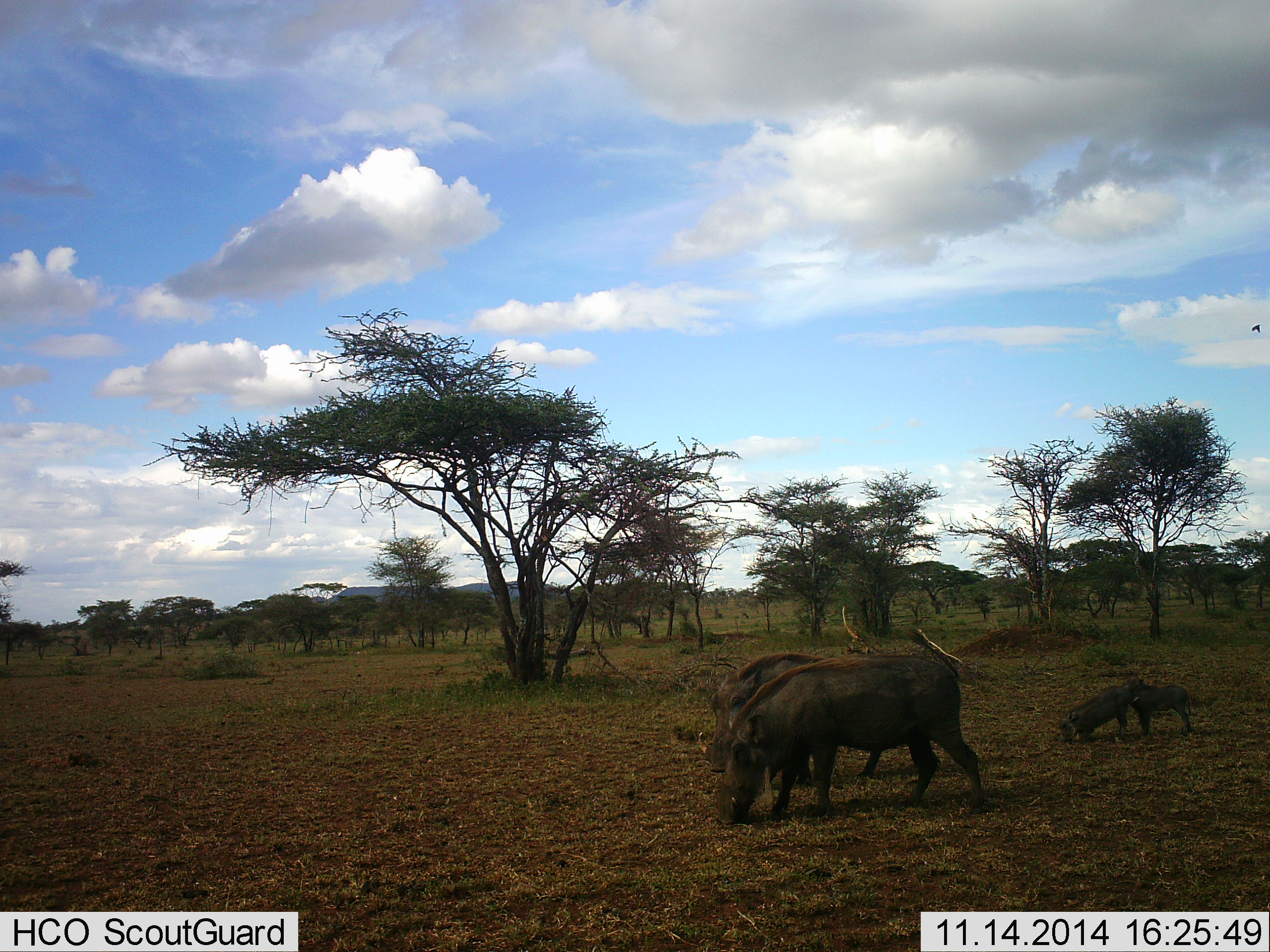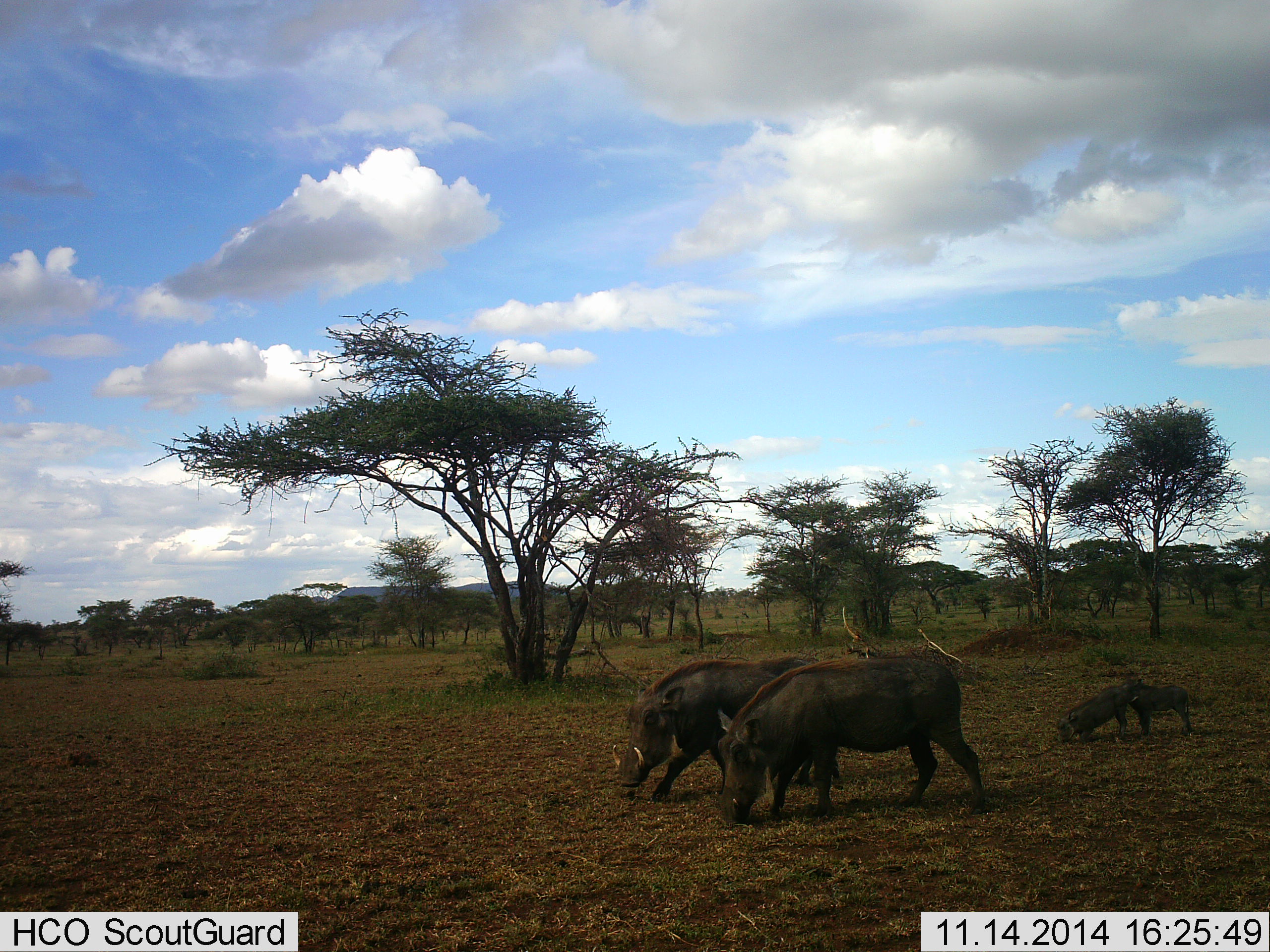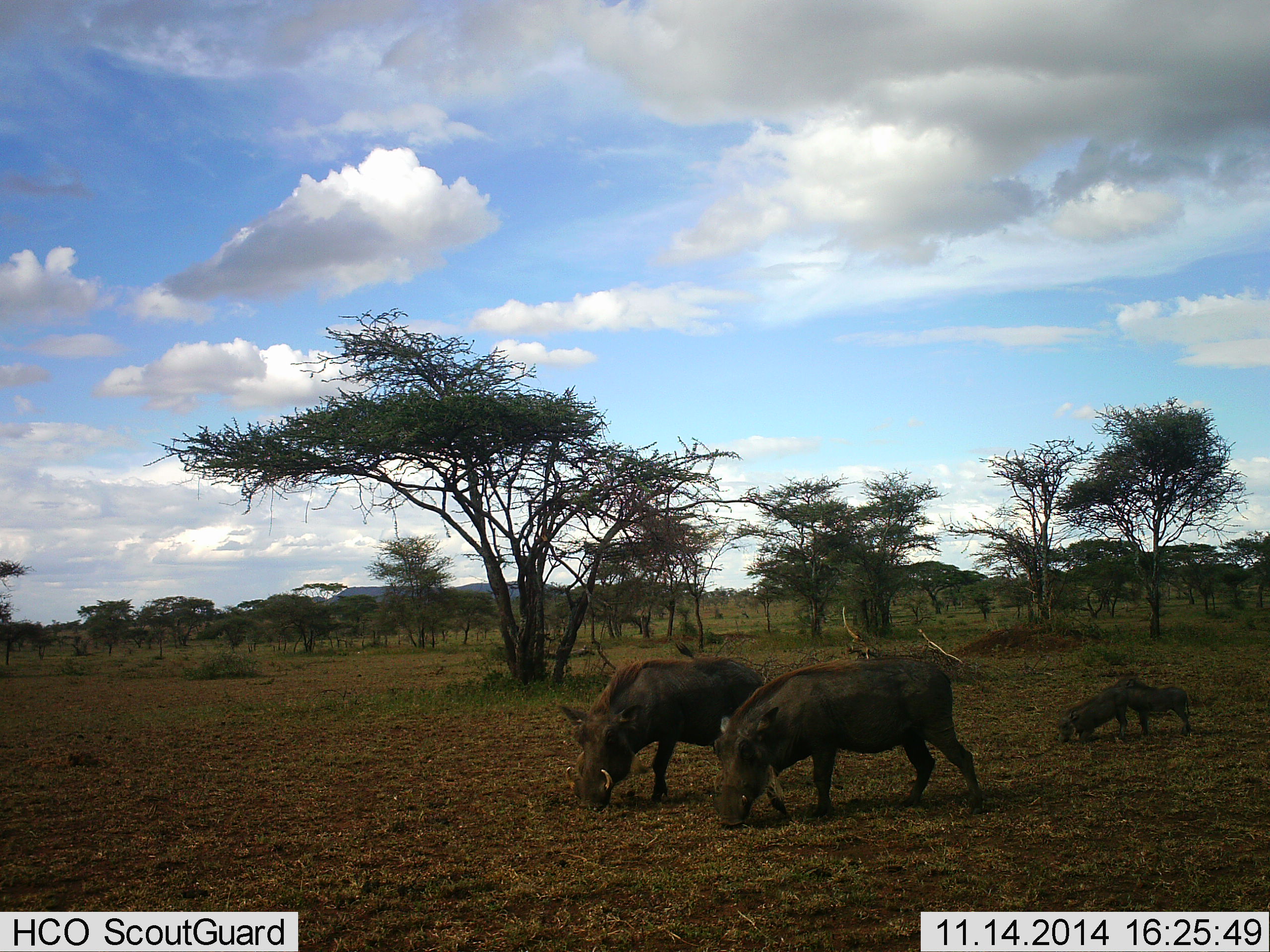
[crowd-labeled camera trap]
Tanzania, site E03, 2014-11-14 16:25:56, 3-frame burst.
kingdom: Animalia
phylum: Chordata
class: Mammalia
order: Artiodactyla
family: Suidae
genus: Phacochoerus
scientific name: Phacochoerus africanus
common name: warthog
Warthog (Phacochoerus africanus), count 4. Behavior (volunteer vote fractions): standing 40%, resting 0%, moving 30%, interacting 10%. Young present (vote fraction): 100%. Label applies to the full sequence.